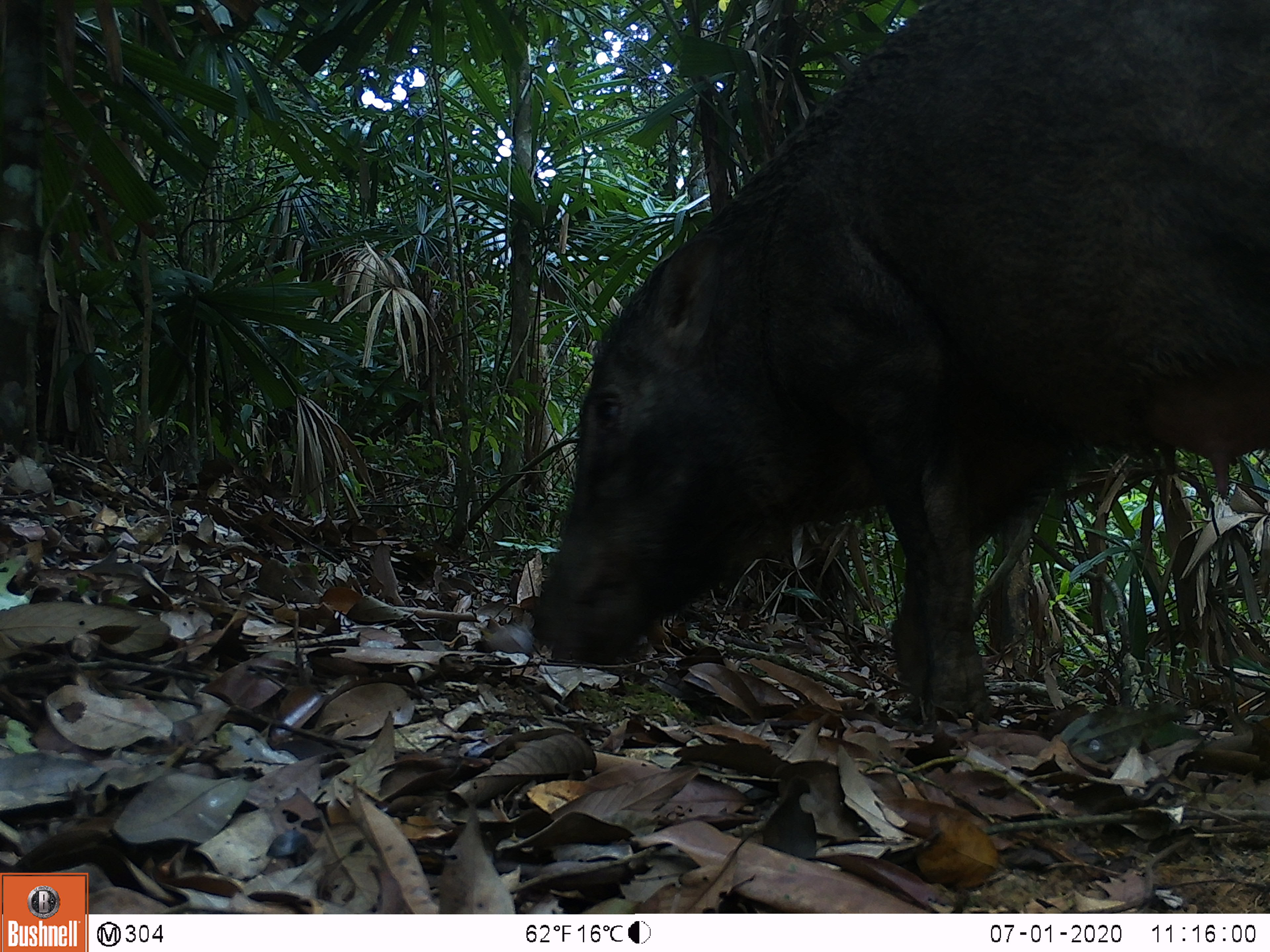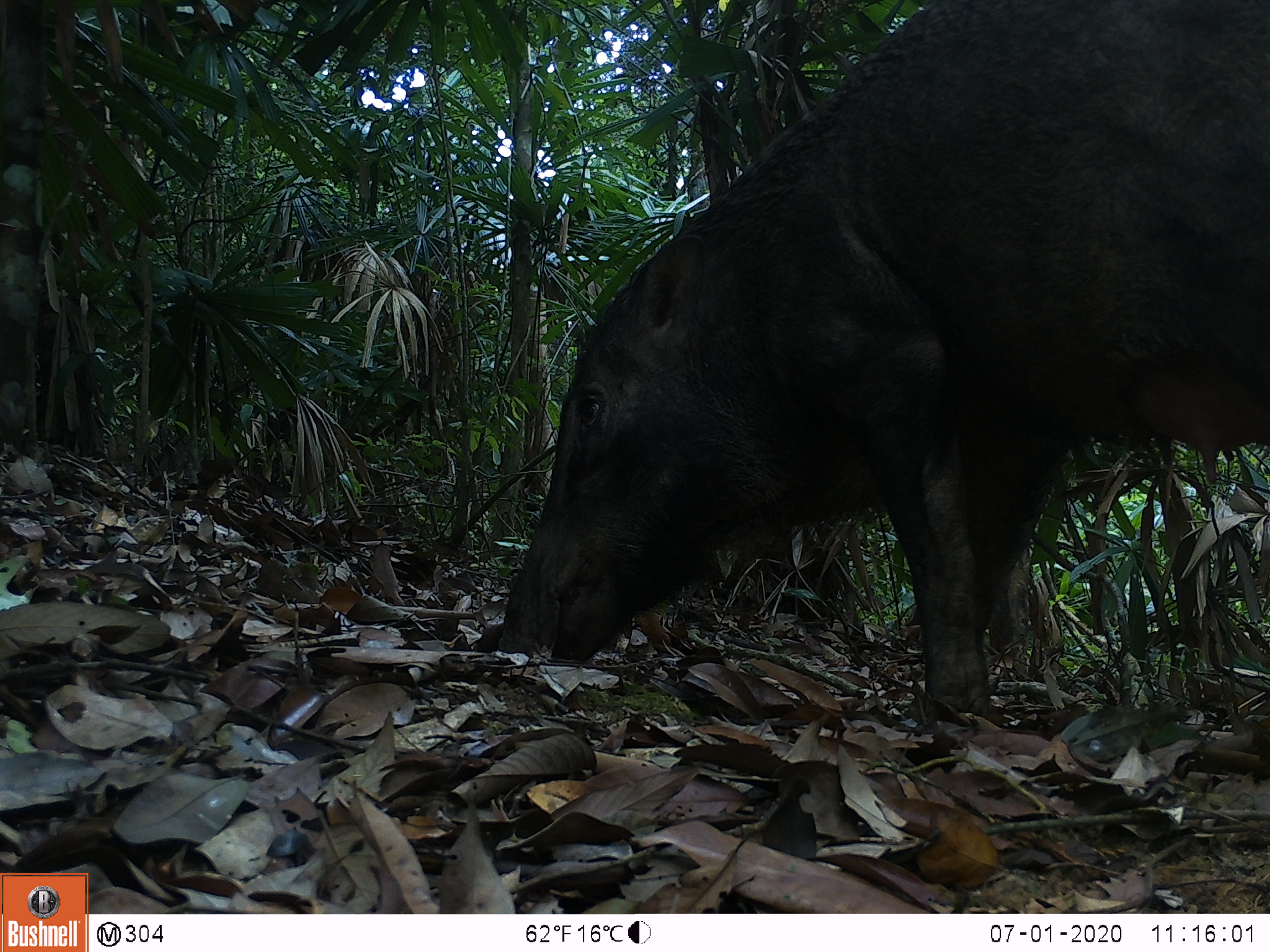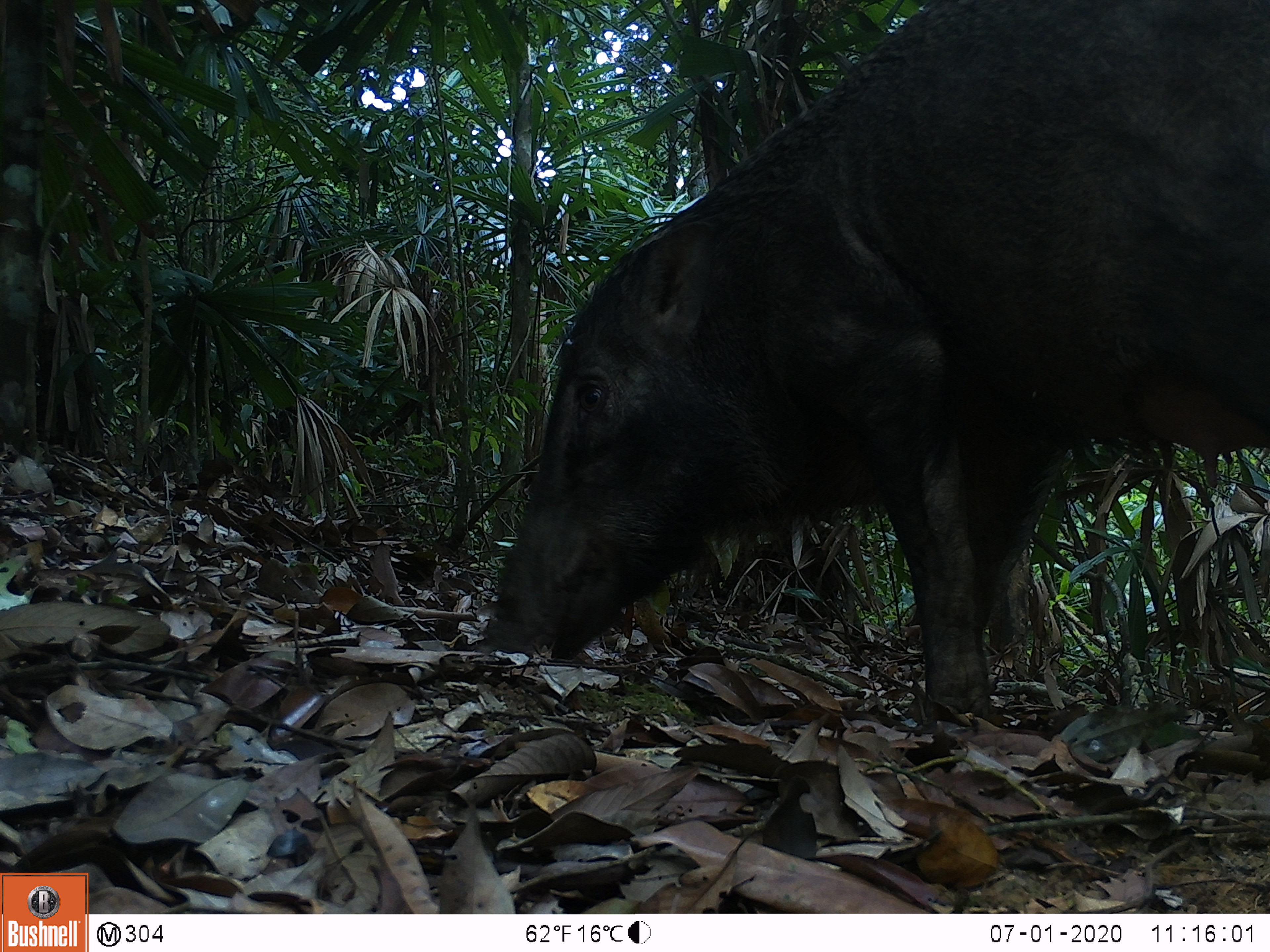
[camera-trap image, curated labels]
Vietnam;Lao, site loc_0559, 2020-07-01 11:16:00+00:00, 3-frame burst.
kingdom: Animalia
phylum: Chordata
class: Mammalia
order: Artiodactyla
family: Suidae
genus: Sus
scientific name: Sus scrofa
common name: eurasian wild pig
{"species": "eurasian wild pig (Sus scrofa)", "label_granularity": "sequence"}